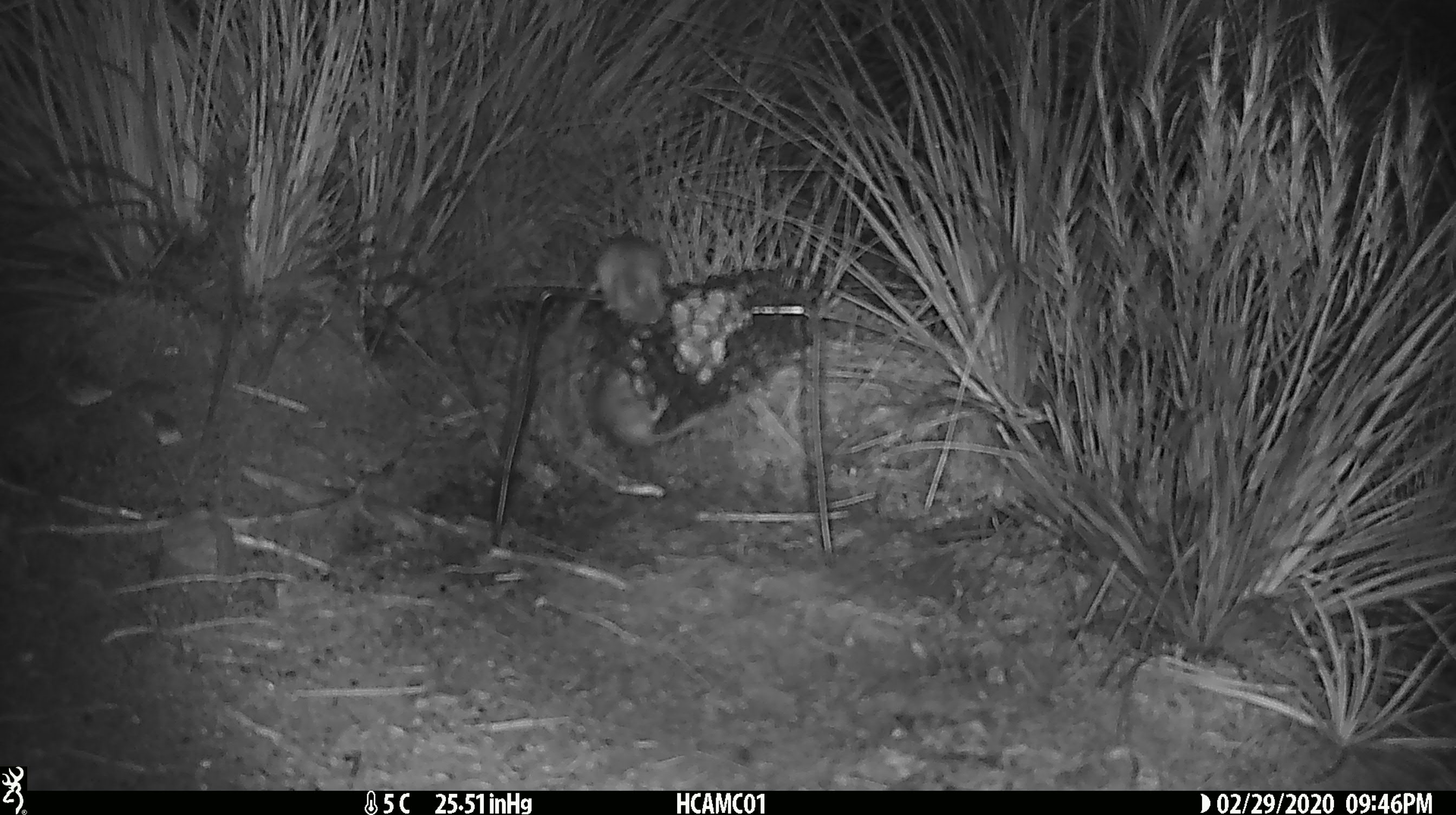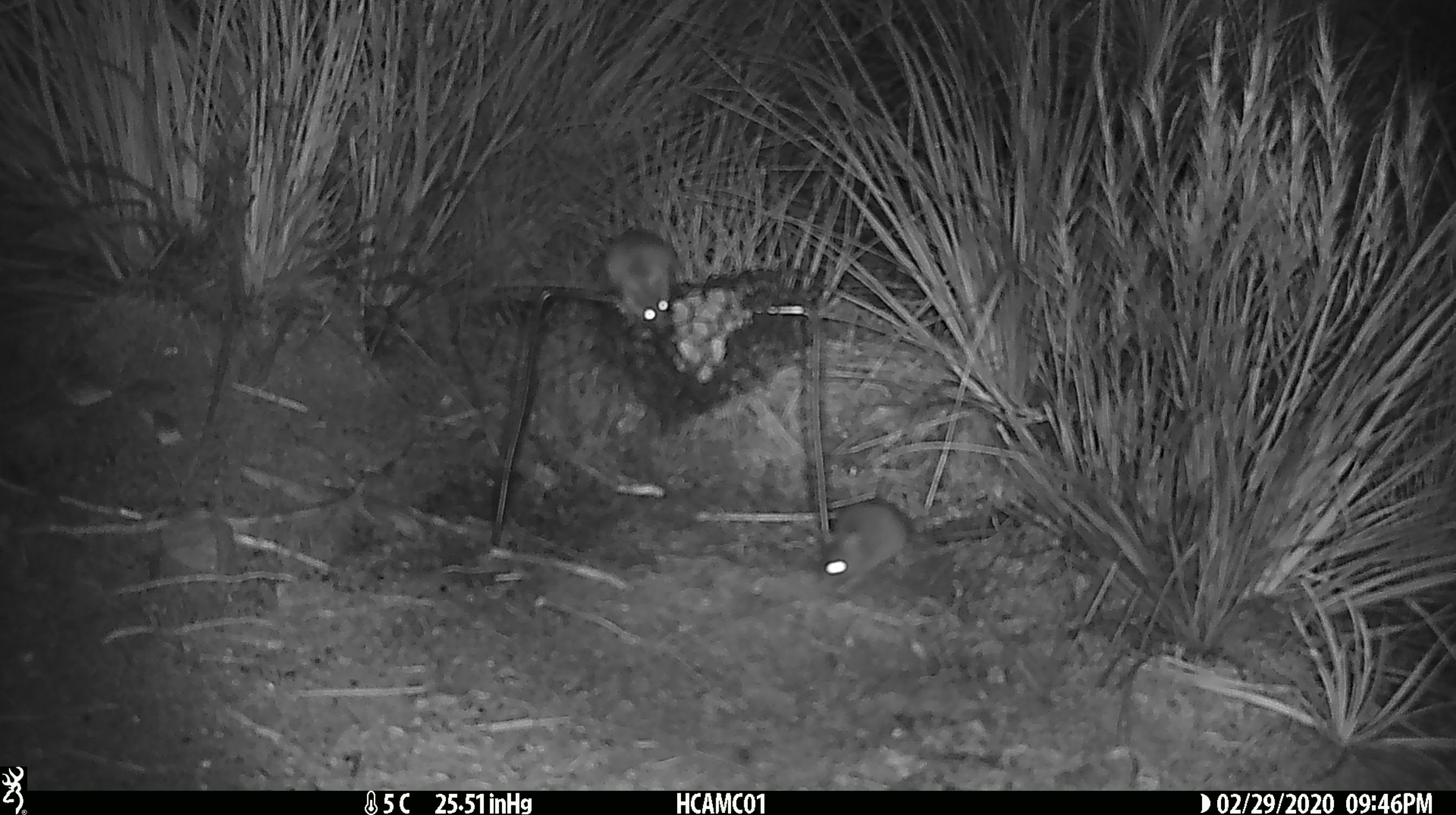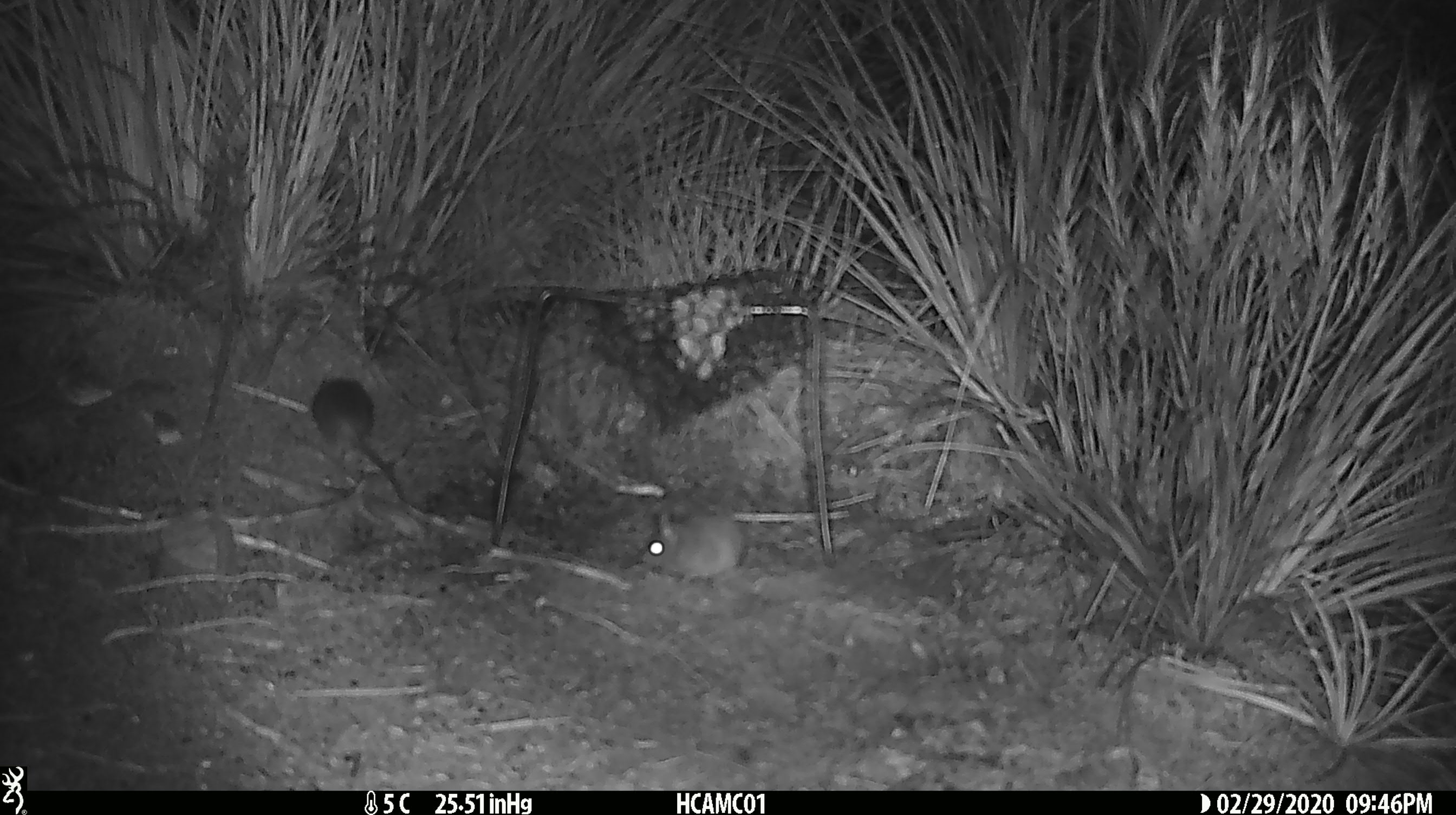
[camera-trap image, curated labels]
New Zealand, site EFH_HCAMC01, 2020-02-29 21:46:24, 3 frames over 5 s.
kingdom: Animalia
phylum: Chordata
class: Mammalia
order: Rodentia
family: Muridae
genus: Mus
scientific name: Mus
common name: mouse